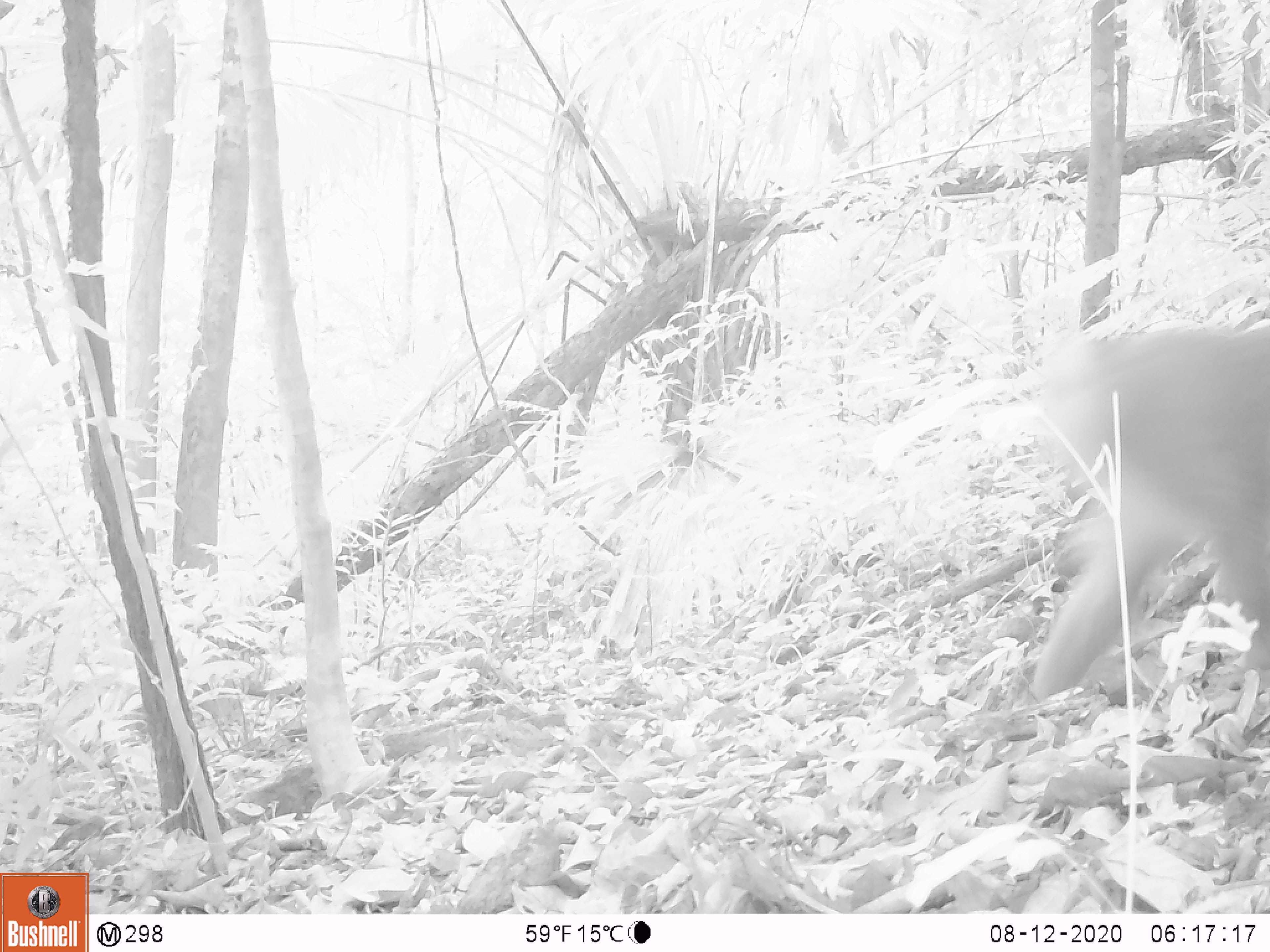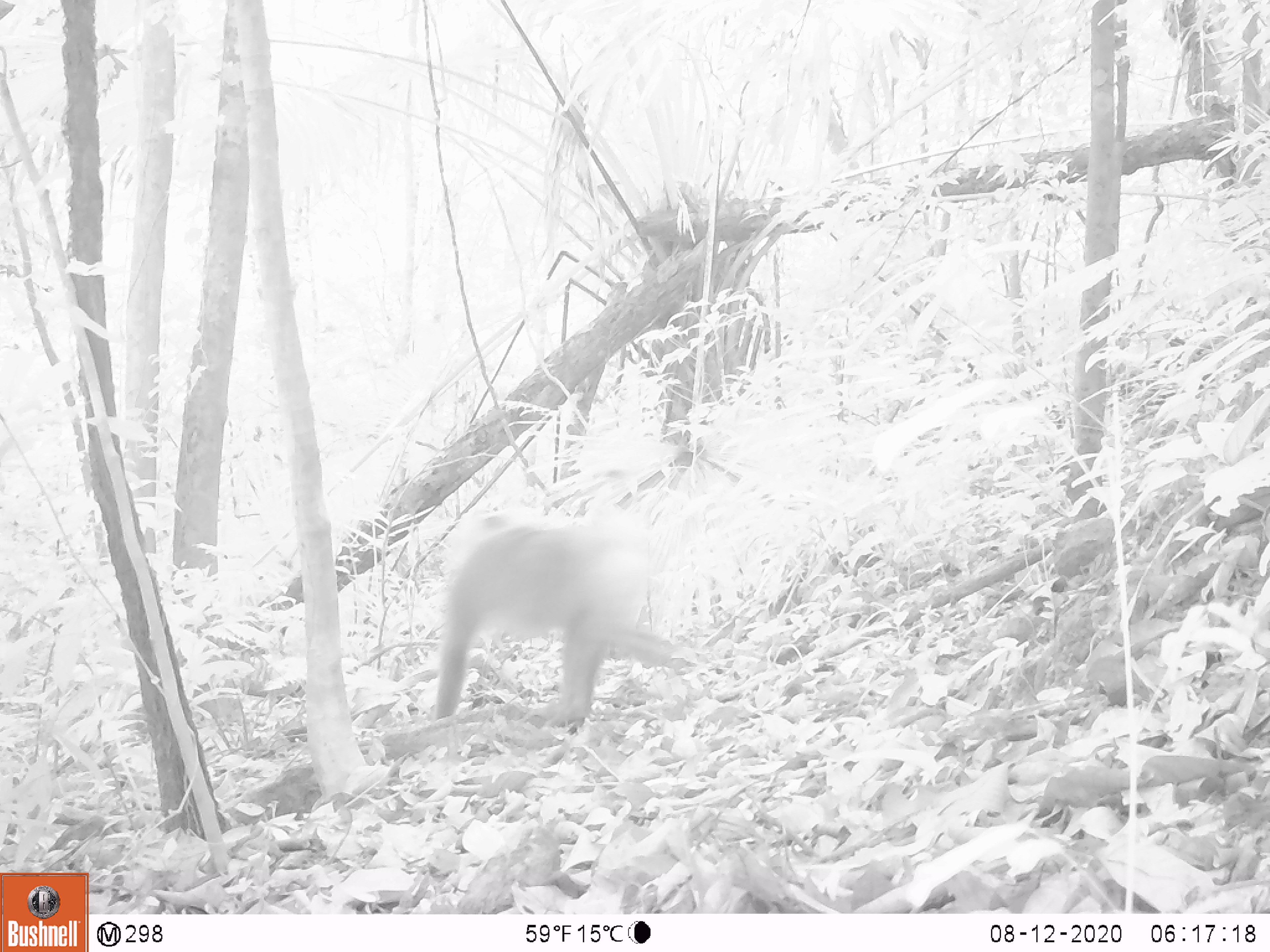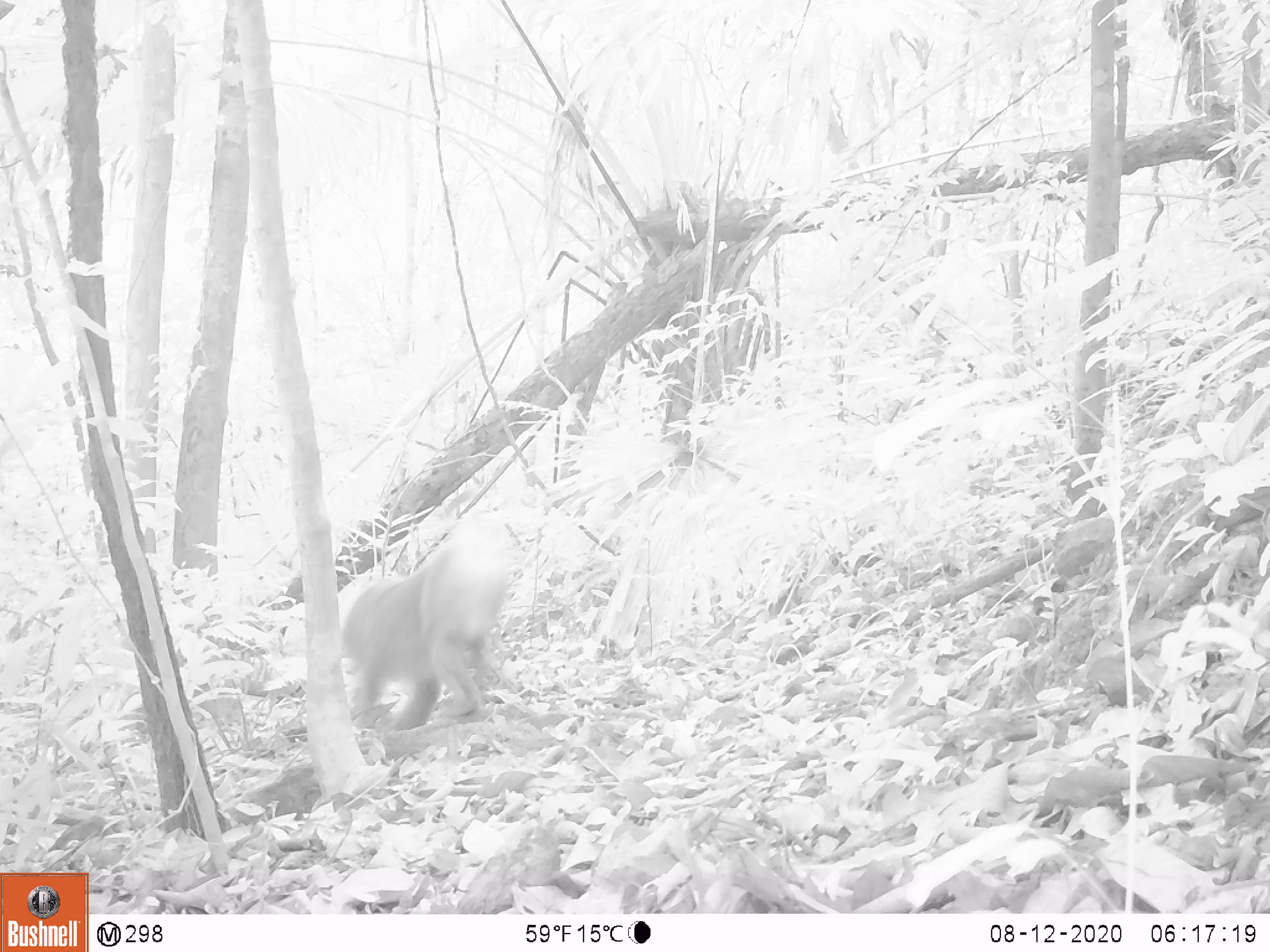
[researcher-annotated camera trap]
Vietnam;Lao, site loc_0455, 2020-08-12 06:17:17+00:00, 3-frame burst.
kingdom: Animalia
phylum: Chordata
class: Mammalia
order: Primates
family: Cercopithecidae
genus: Macaca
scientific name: Macaca nemestrina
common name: pig-tailed macaque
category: pig tailed macaque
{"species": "pig tailed macaque (pig-tailed macaque) (Macaca nemestrina)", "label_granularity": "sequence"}